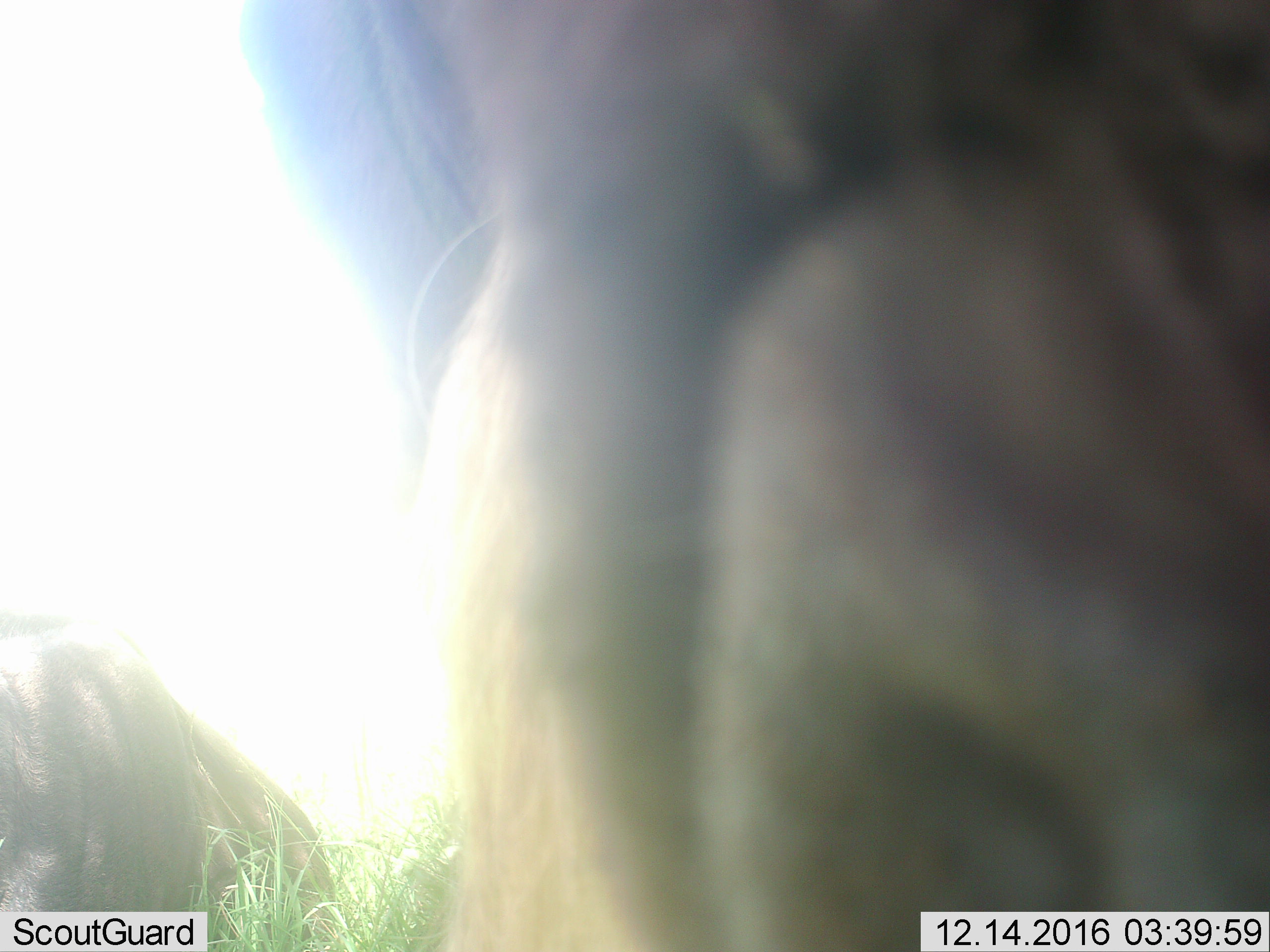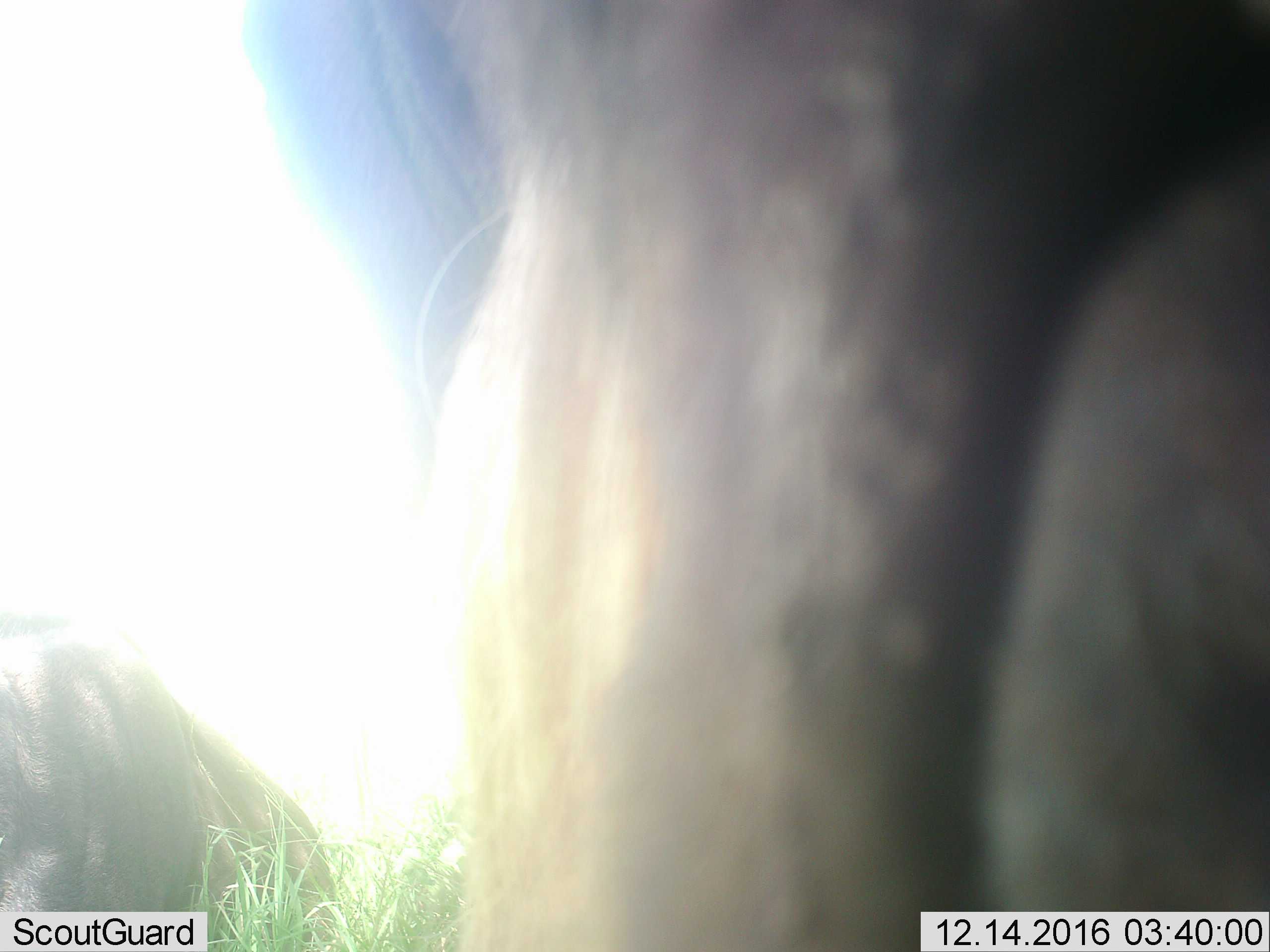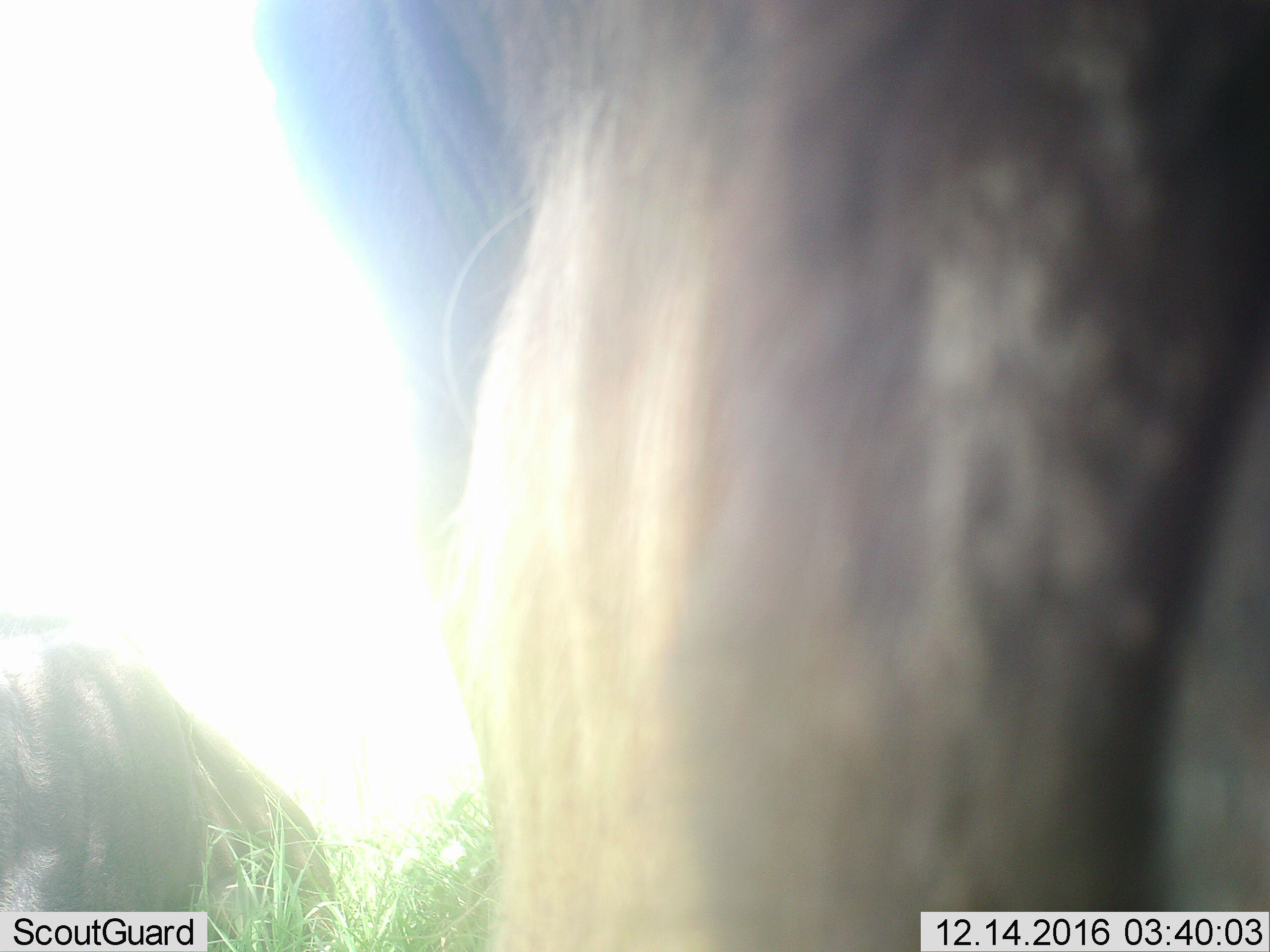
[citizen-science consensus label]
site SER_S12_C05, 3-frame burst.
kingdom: Animalia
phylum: Chordata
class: Mammalia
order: Artiodactyla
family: Bovidae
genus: Connochaetes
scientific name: Connochaetes taurinus taurinus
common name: blue wildebeest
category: wildebeestblue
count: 2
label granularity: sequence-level